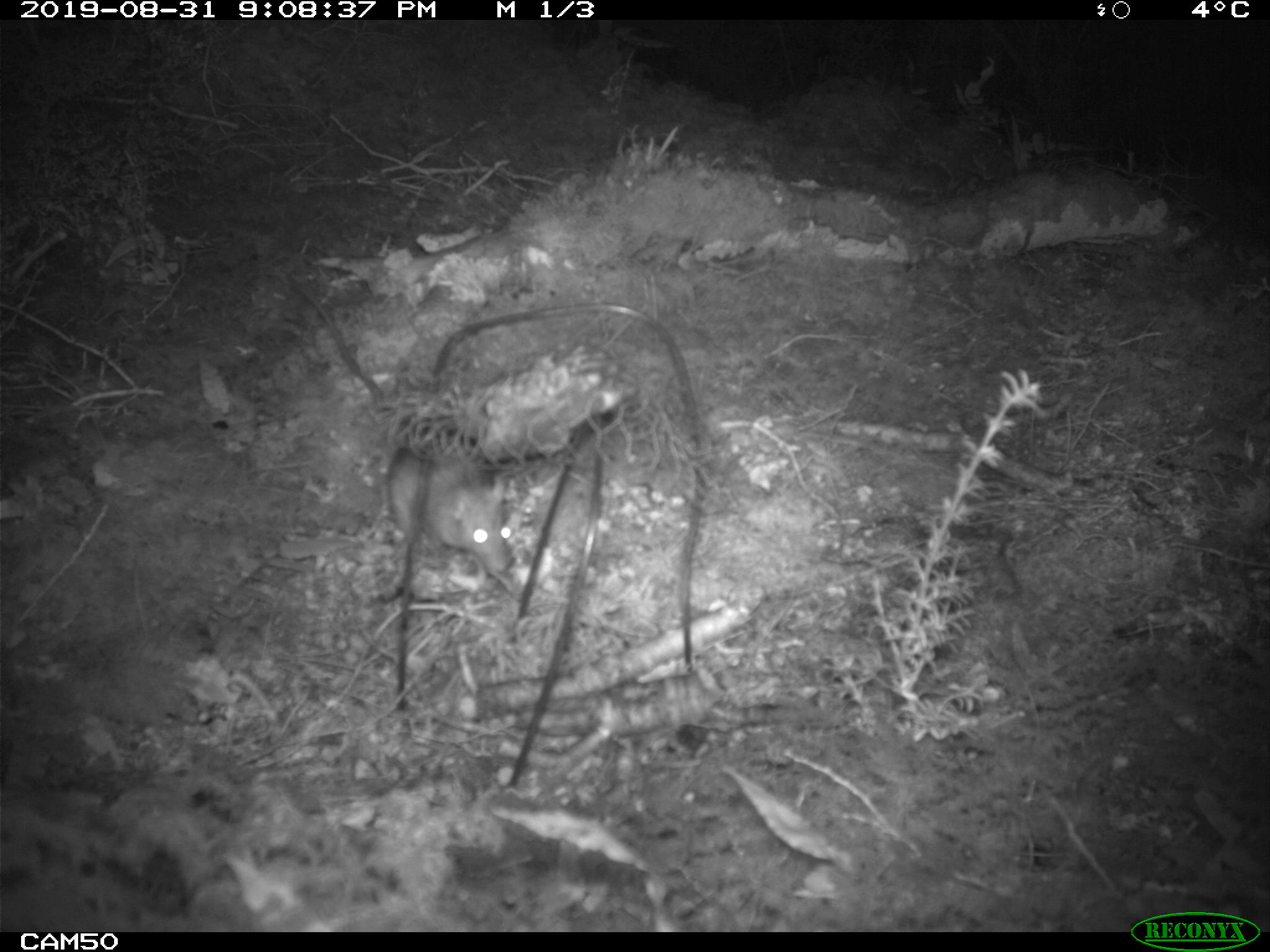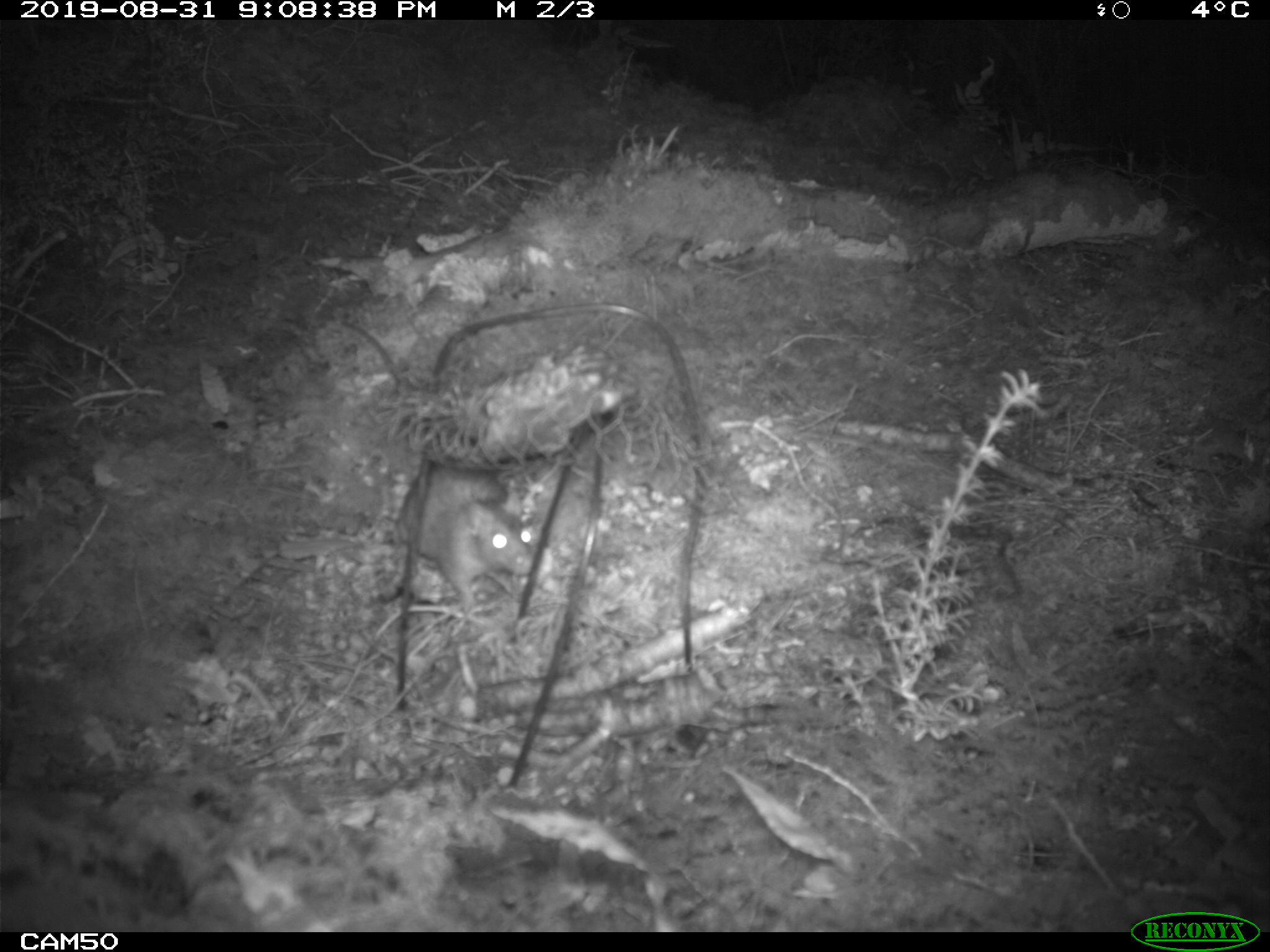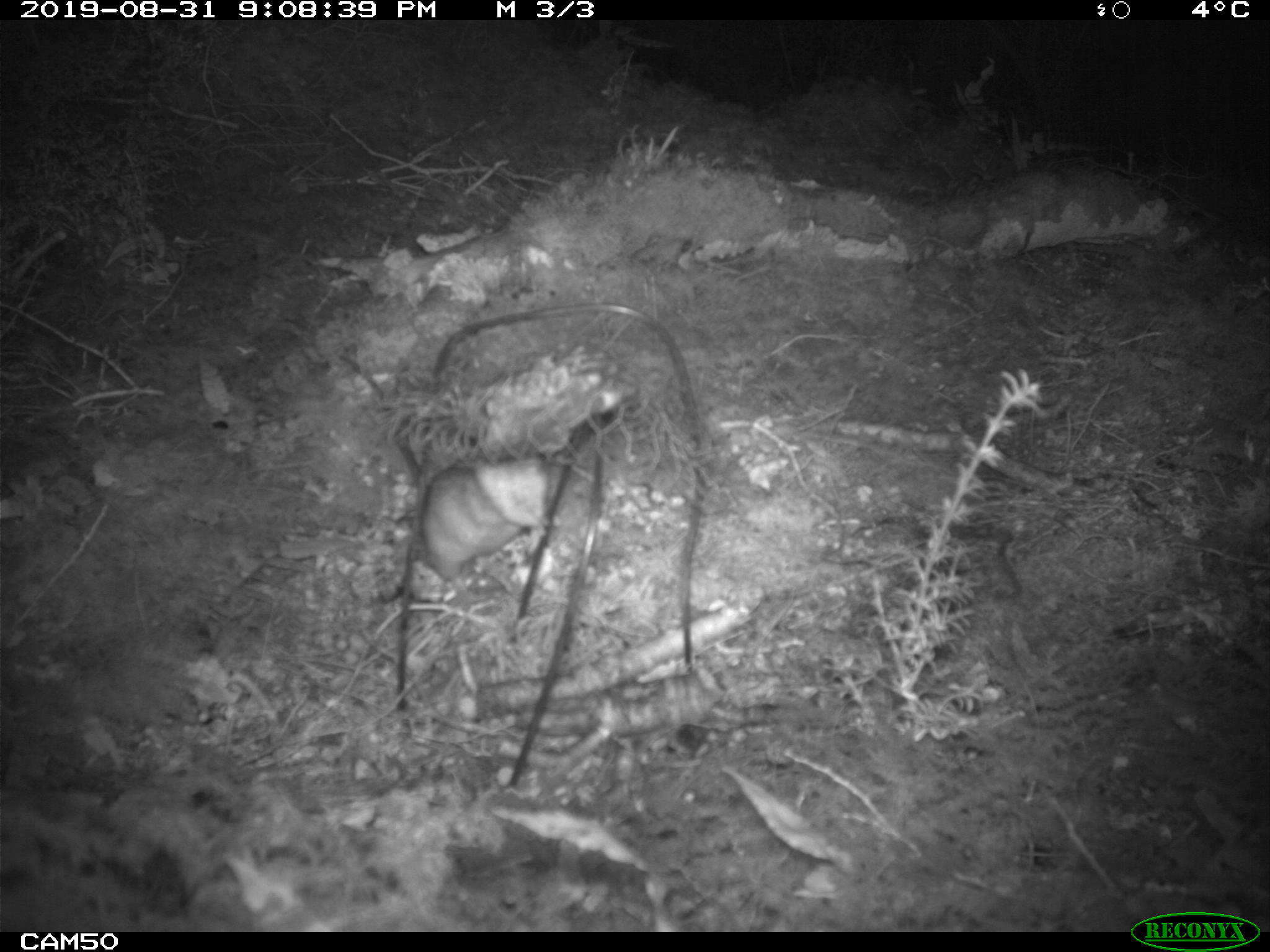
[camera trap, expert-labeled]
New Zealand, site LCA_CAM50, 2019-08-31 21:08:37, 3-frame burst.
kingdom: Animalia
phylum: Chordata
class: Mammalia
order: Rodentia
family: Muridae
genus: Rattus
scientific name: Rattus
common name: rat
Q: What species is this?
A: Rat (Rattus).